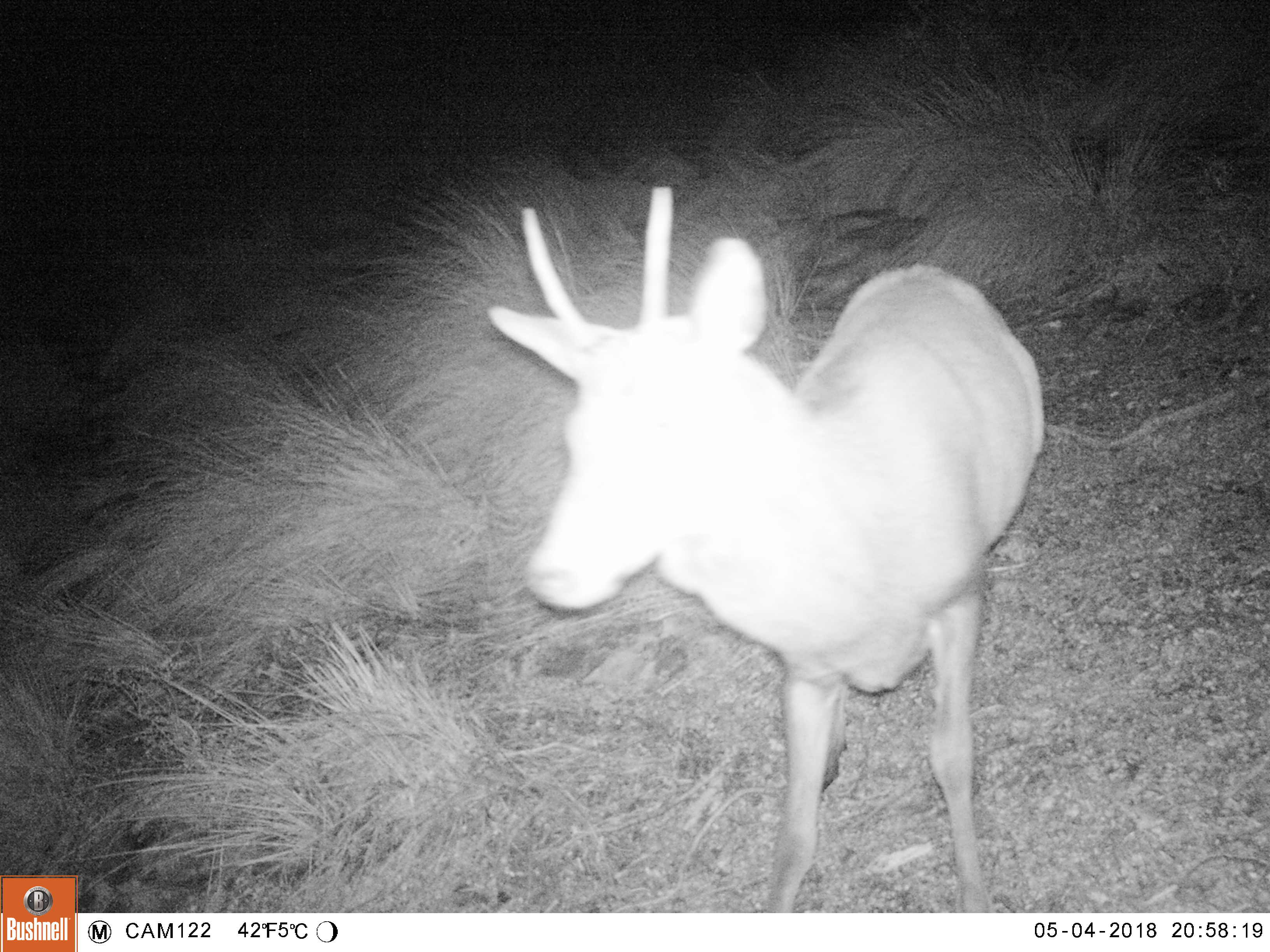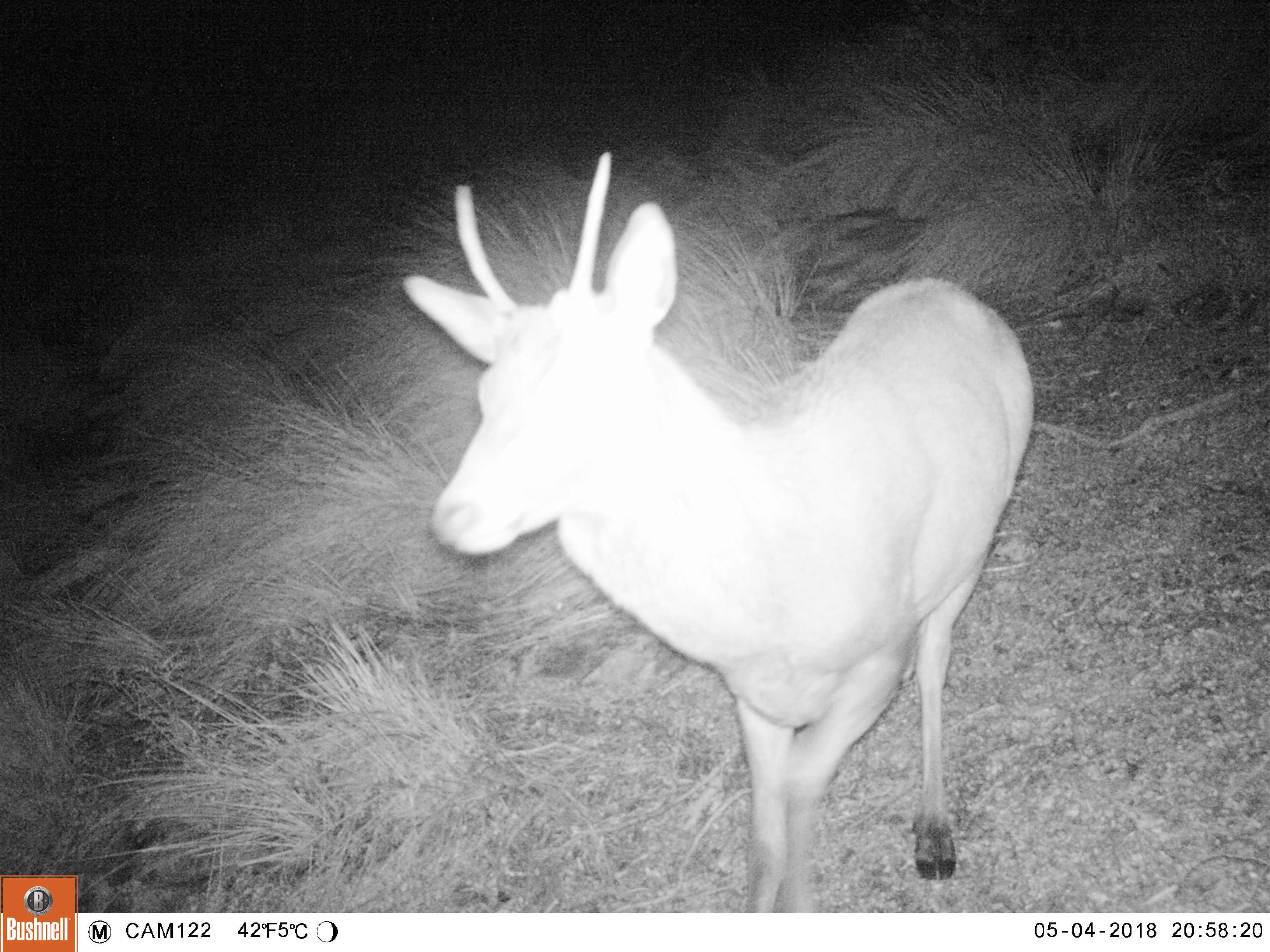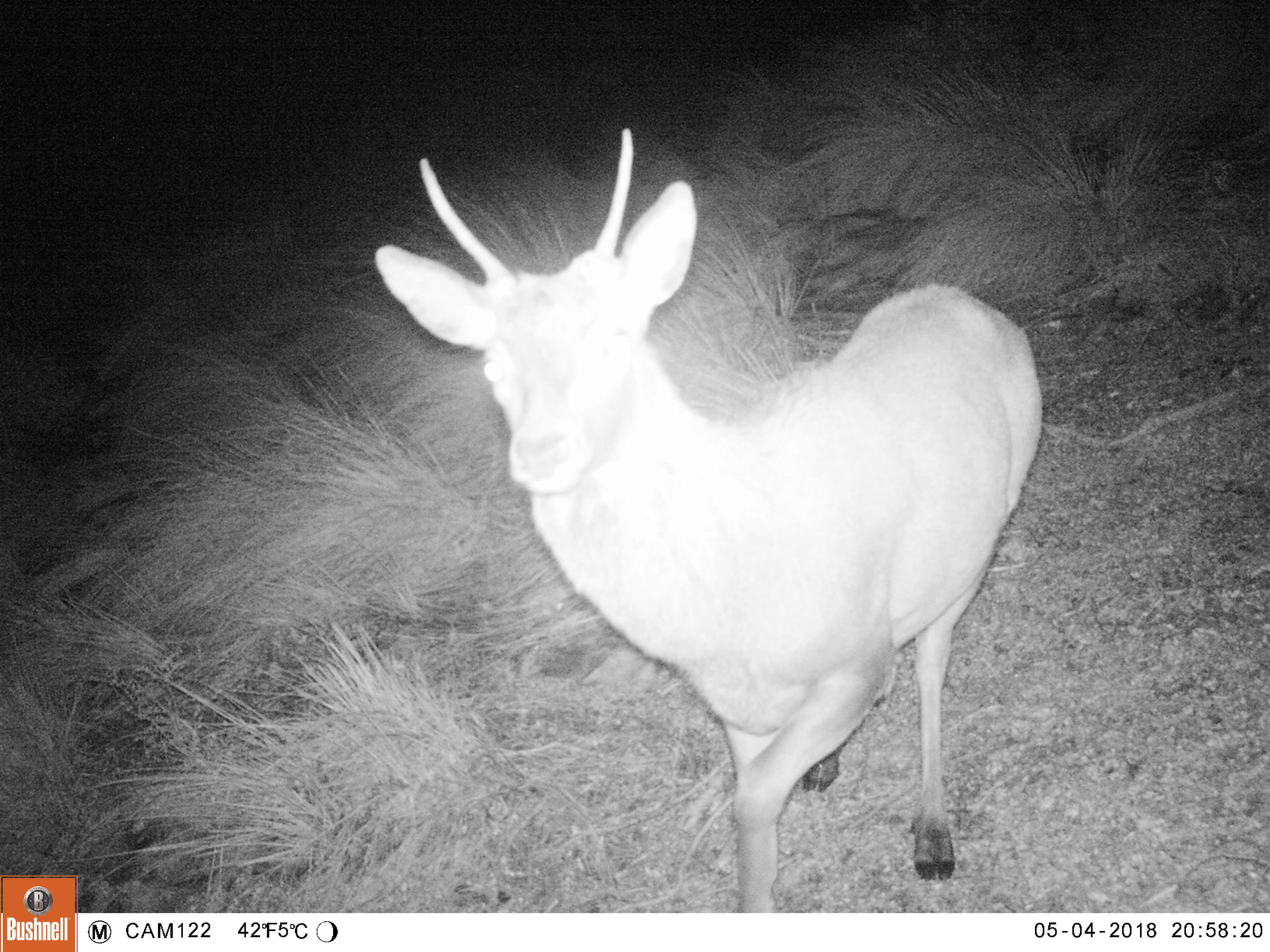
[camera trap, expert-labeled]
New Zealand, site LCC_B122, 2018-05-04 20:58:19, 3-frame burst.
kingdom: Animalia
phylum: Chordata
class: Mammalia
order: Artiodactyla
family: Cervidae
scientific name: Cervidae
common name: deer